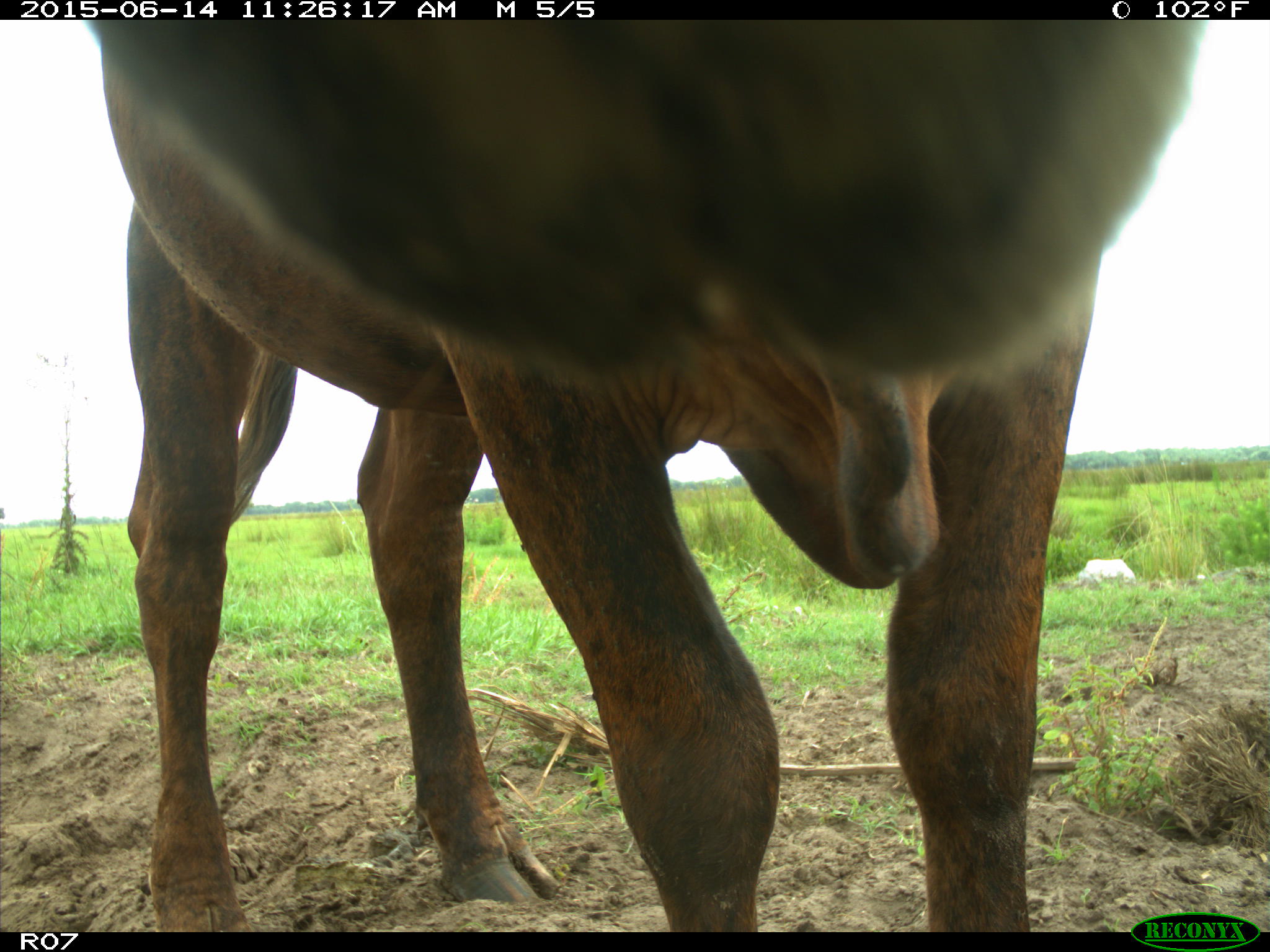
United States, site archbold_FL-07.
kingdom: Animalia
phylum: Chordata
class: Mammalia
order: Artiodactyla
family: Bovidae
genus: Bos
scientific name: Bos taurus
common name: domestic cow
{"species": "Bos taurus (domestic cow)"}